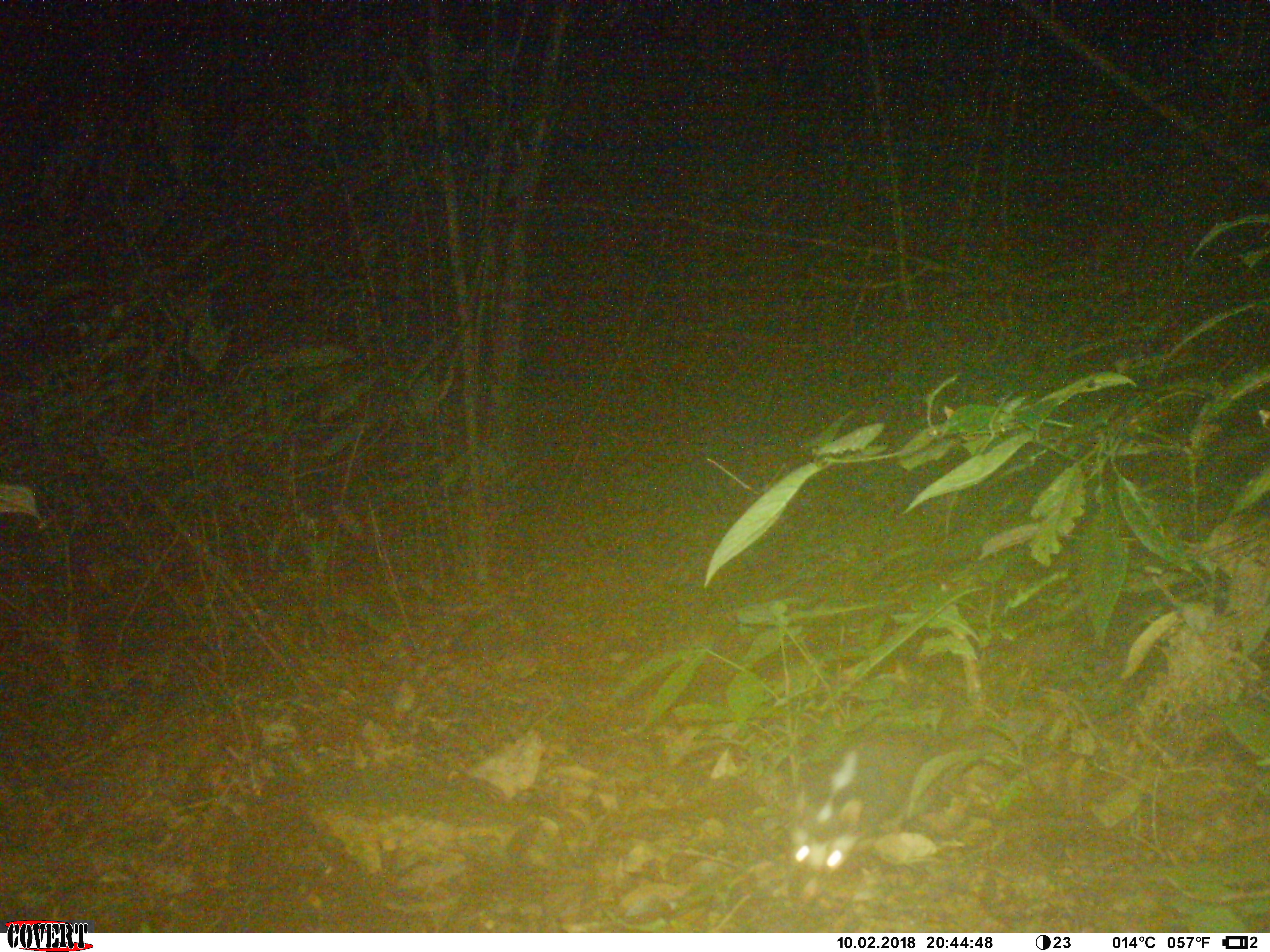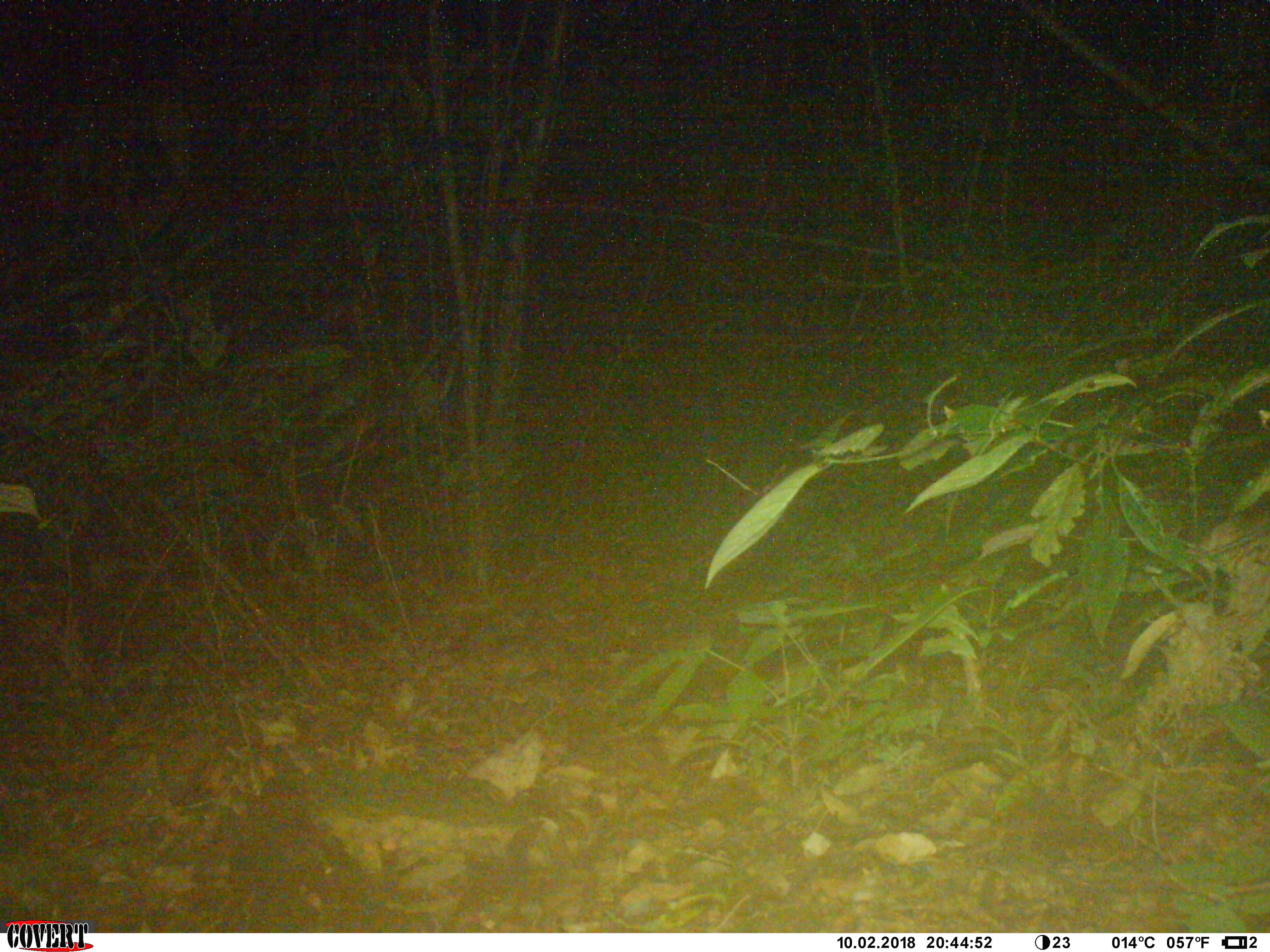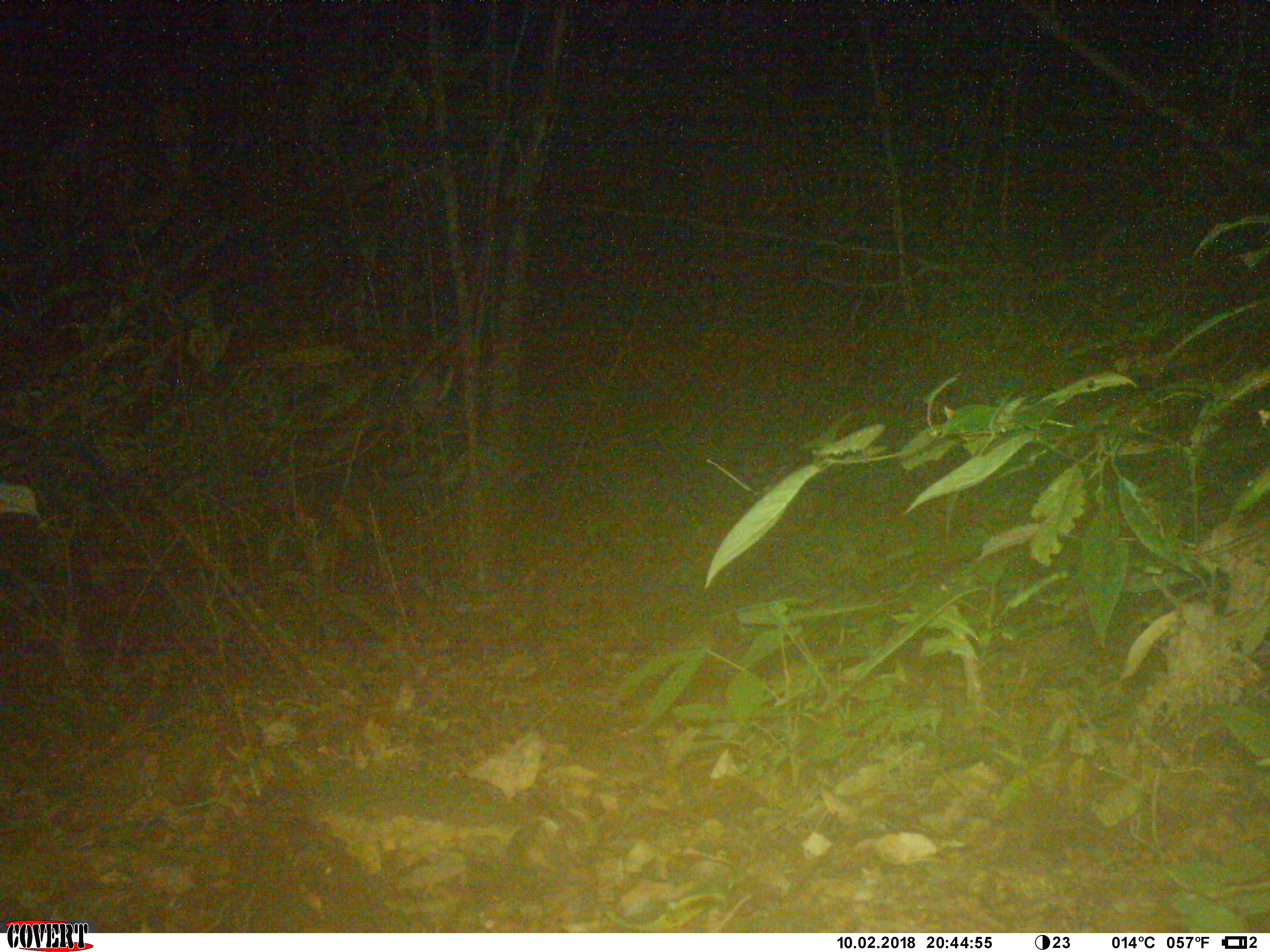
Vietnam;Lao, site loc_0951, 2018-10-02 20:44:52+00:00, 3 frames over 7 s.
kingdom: Animalia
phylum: Chordata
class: Mammalia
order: Carnivora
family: Mustelidae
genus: Melogale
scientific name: Melogale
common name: ferret badger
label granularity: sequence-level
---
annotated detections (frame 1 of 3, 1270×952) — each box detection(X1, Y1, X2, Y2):
ferret badger: detection(789, 735, 957, 907)